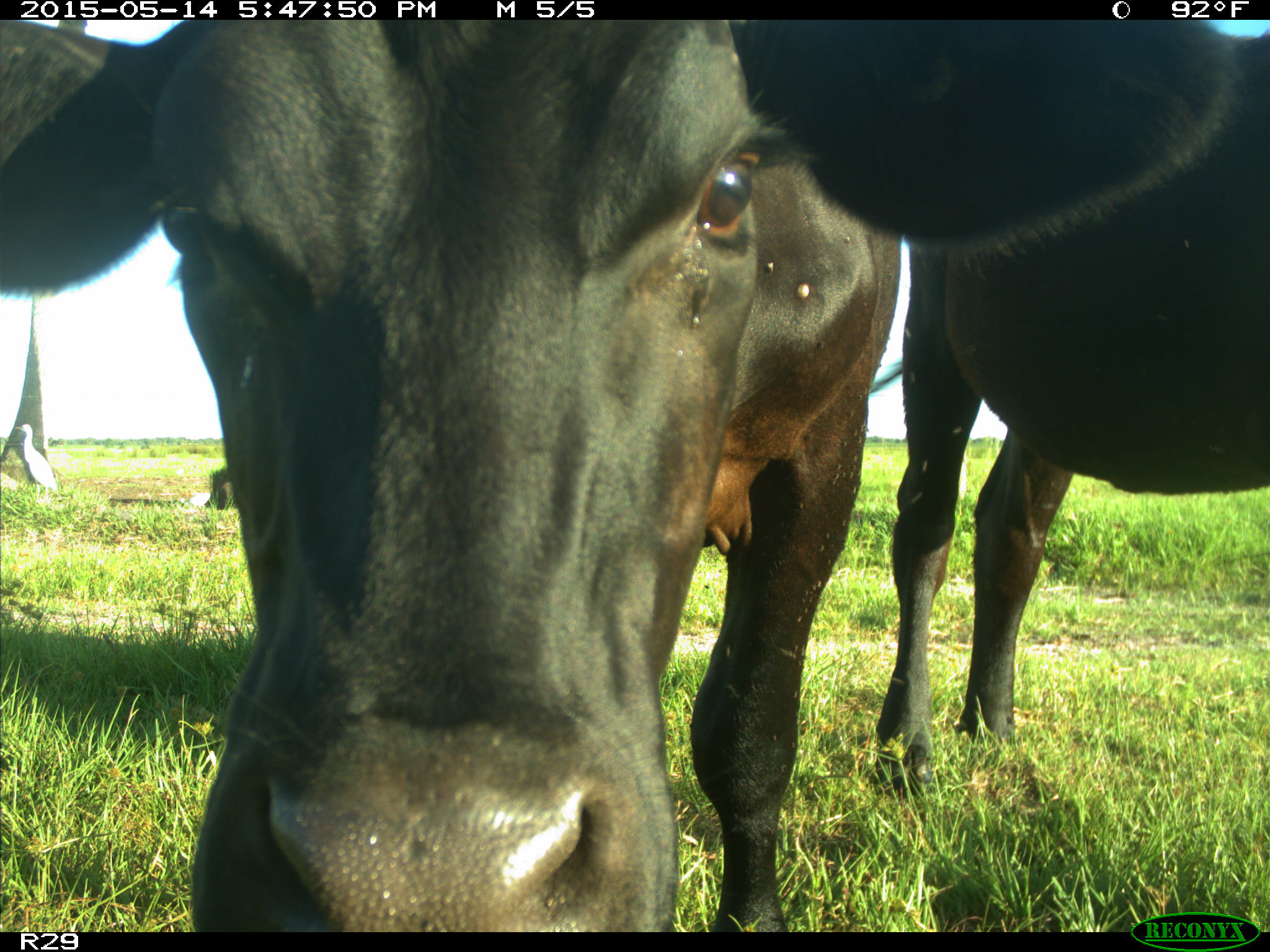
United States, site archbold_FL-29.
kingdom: Animalia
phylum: Chordata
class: Mammalia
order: Artiodactyla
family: Bovidae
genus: Bos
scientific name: Bos taurus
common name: domestic cow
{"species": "Bos taurus (domestic cow)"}